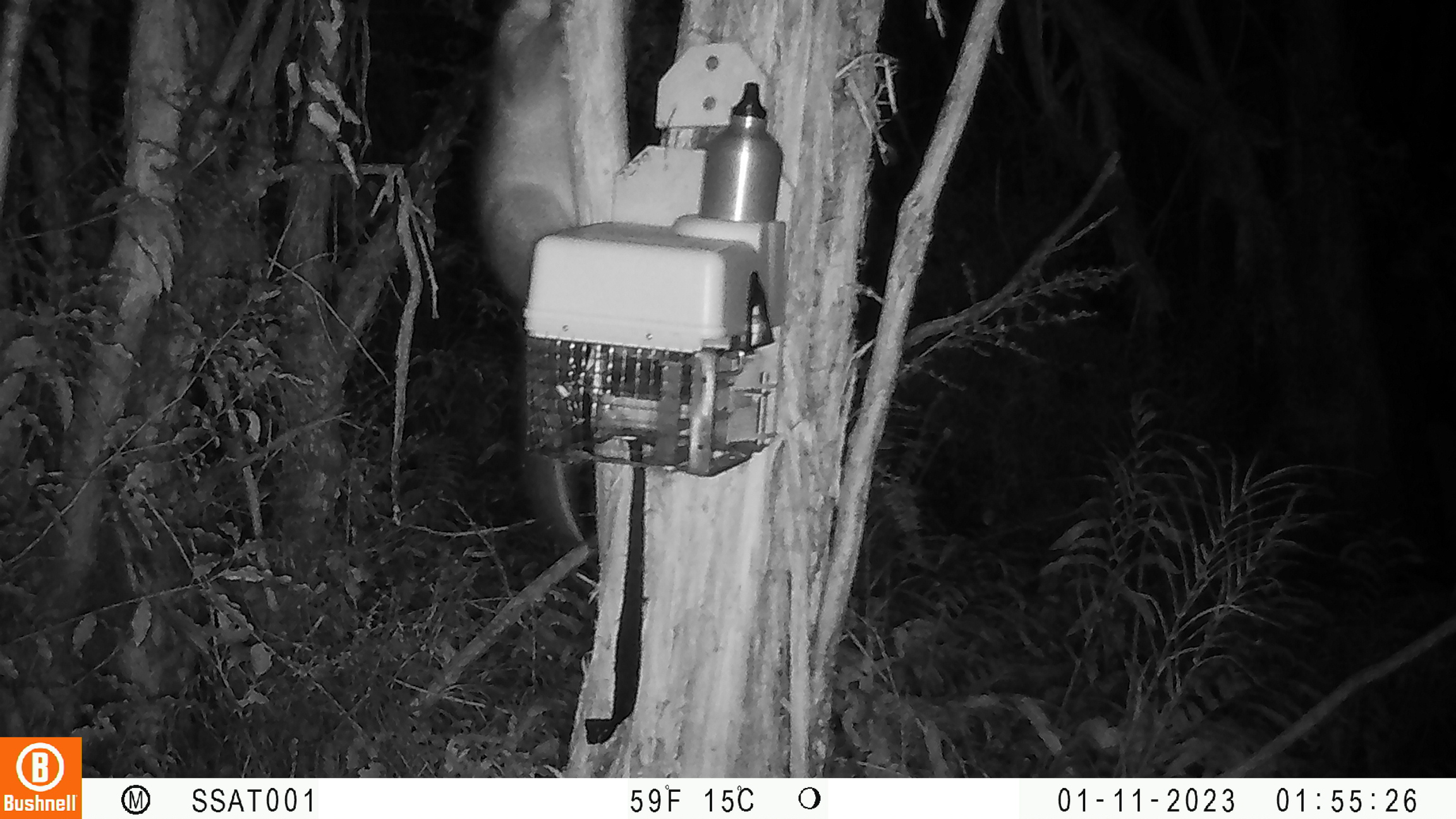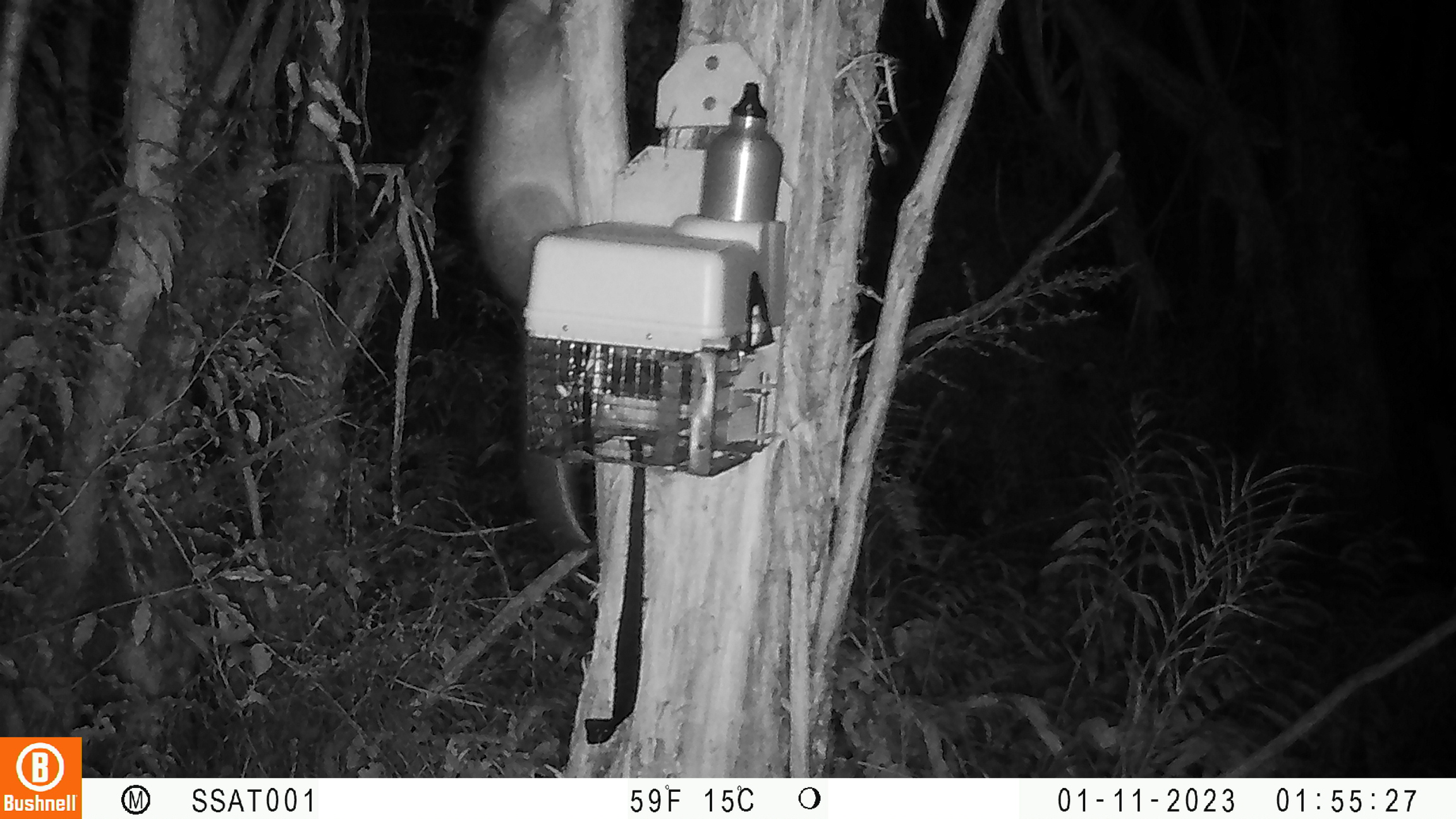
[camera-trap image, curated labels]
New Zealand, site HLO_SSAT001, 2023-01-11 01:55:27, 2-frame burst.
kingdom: Animalia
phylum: Chordata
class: Mammalia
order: Diprotodontia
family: Phalangeridae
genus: Trichosurus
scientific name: Trichosurus vulpecula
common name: common brushtail possum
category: possum